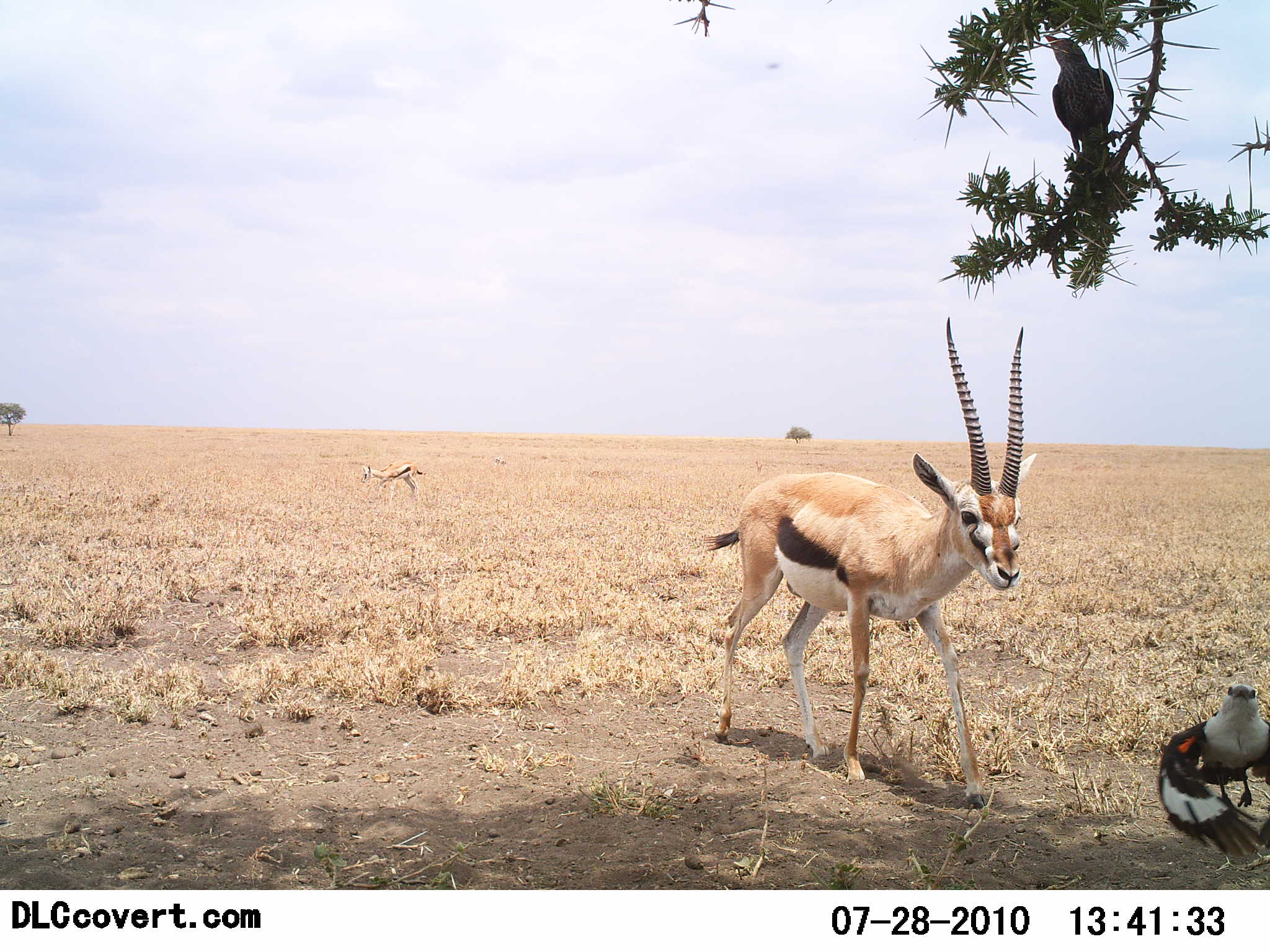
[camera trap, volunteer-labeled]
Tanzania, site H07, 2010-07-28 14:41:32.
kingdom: Animalia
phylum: Chordata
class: Mammalia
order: Artiodactyla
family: Bovidae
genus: Eudorcas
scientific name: Eudorcas thomsonii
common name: thomson's gazelle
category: gazellethomsons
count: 2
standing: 41%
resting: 0%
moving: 59%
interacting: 18%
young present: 0%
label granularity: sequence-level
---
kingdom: Animalia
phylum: Chordata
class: Aves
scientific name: Aves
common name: bird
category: otherbird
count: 1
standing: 50%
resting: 0%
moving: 64%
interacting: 7%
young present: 0%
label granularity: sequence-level